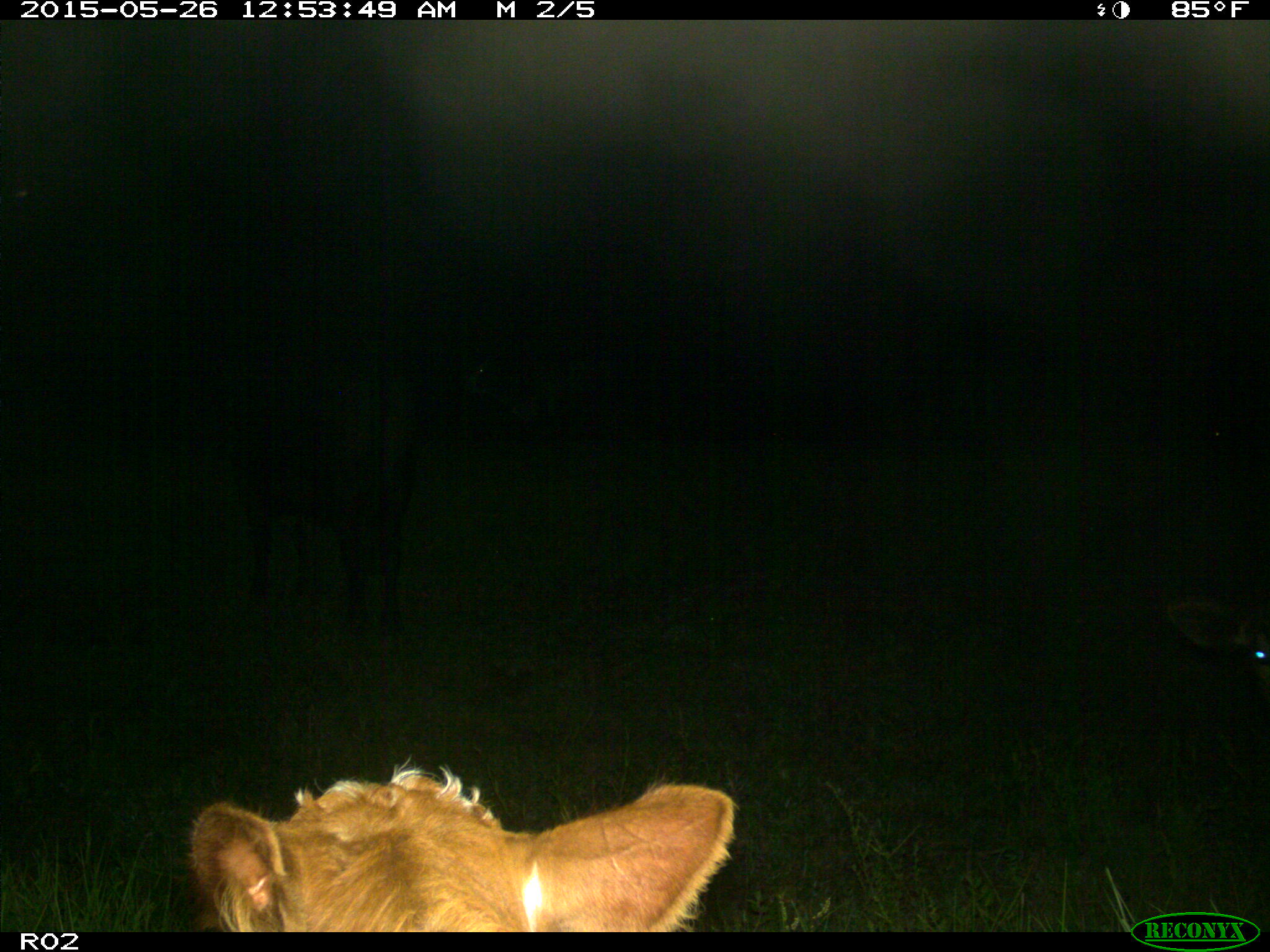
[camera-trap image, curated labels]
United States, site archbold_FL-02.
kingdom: Animalia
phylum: Chordata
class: Mammalia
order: Artiodactyla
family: Bovidae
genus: Bos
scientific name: Bos taurus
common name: domestic cow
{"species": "Bos taurus (domestic cow)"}